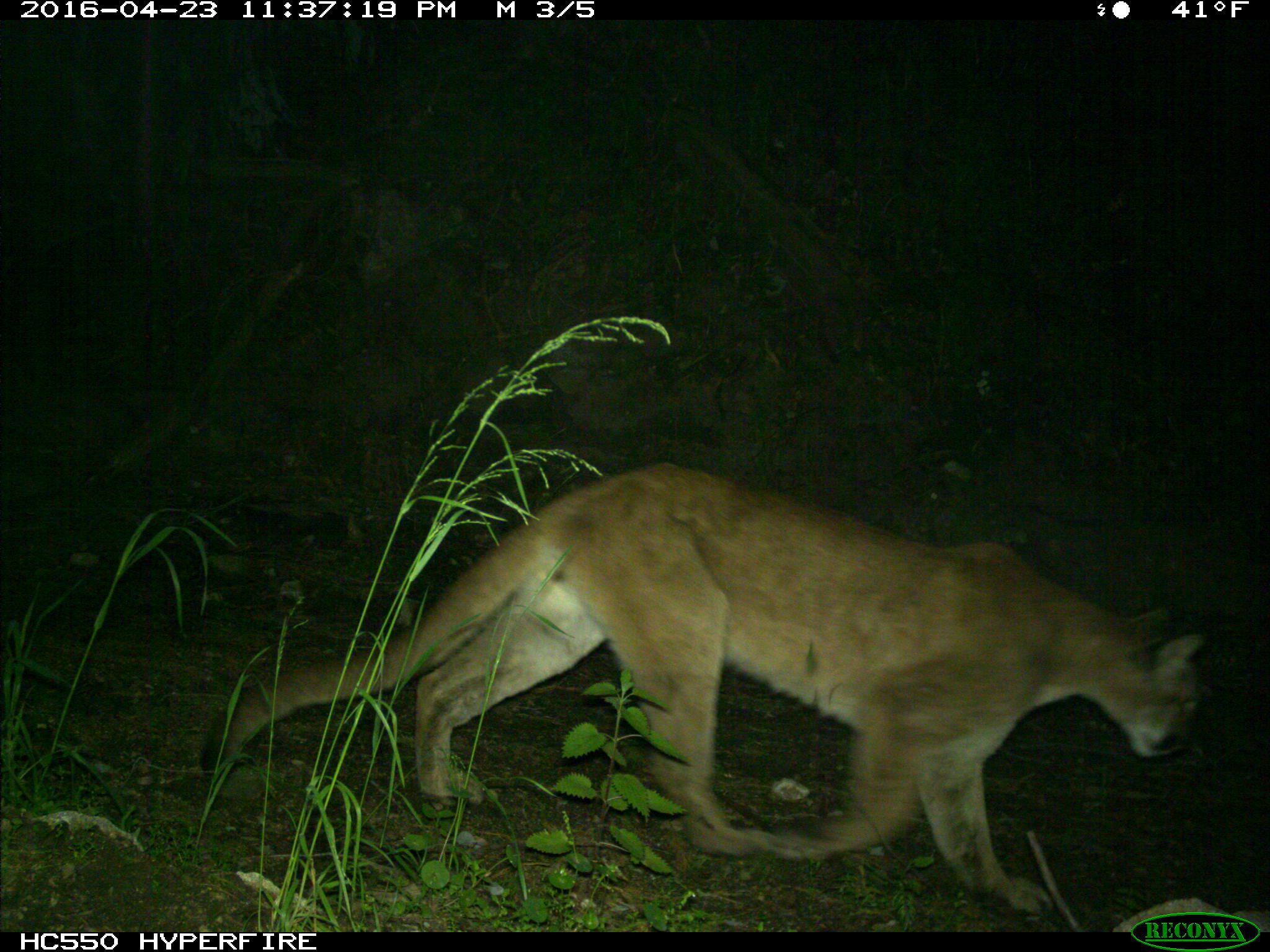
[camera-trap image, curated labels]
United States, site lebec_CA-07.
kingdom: Animalia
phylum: Chordata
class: Mammalia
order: Carnivora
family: Felidae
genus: Puma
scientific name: Puma concolor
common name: mountain lion